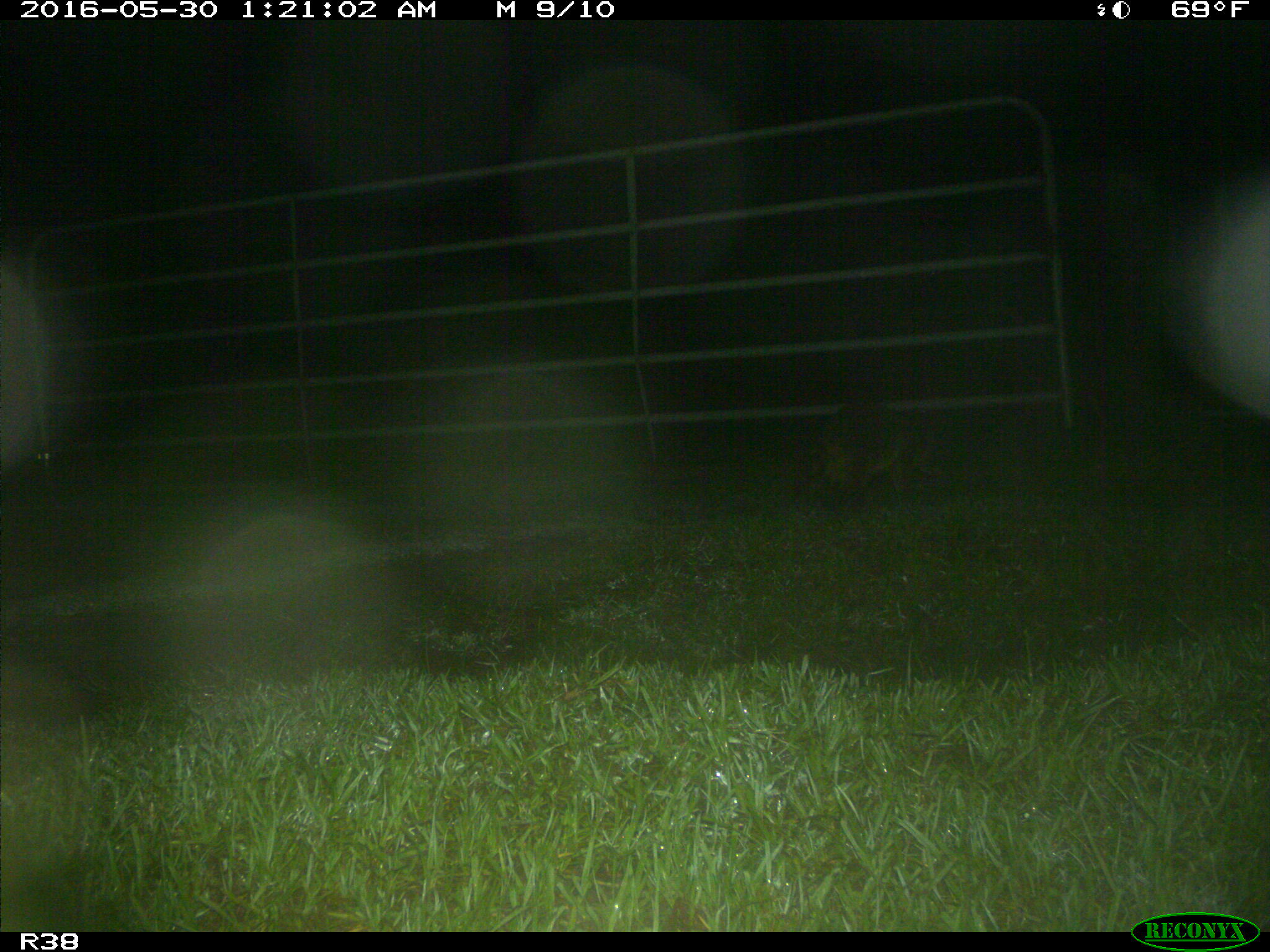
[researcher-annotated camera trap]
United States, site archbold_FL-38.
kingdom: Animalia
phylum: Chordata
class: Mammalia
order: Carnivora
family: Procyonidae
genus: Procyon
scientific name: Procyon lotor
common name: common raccoon